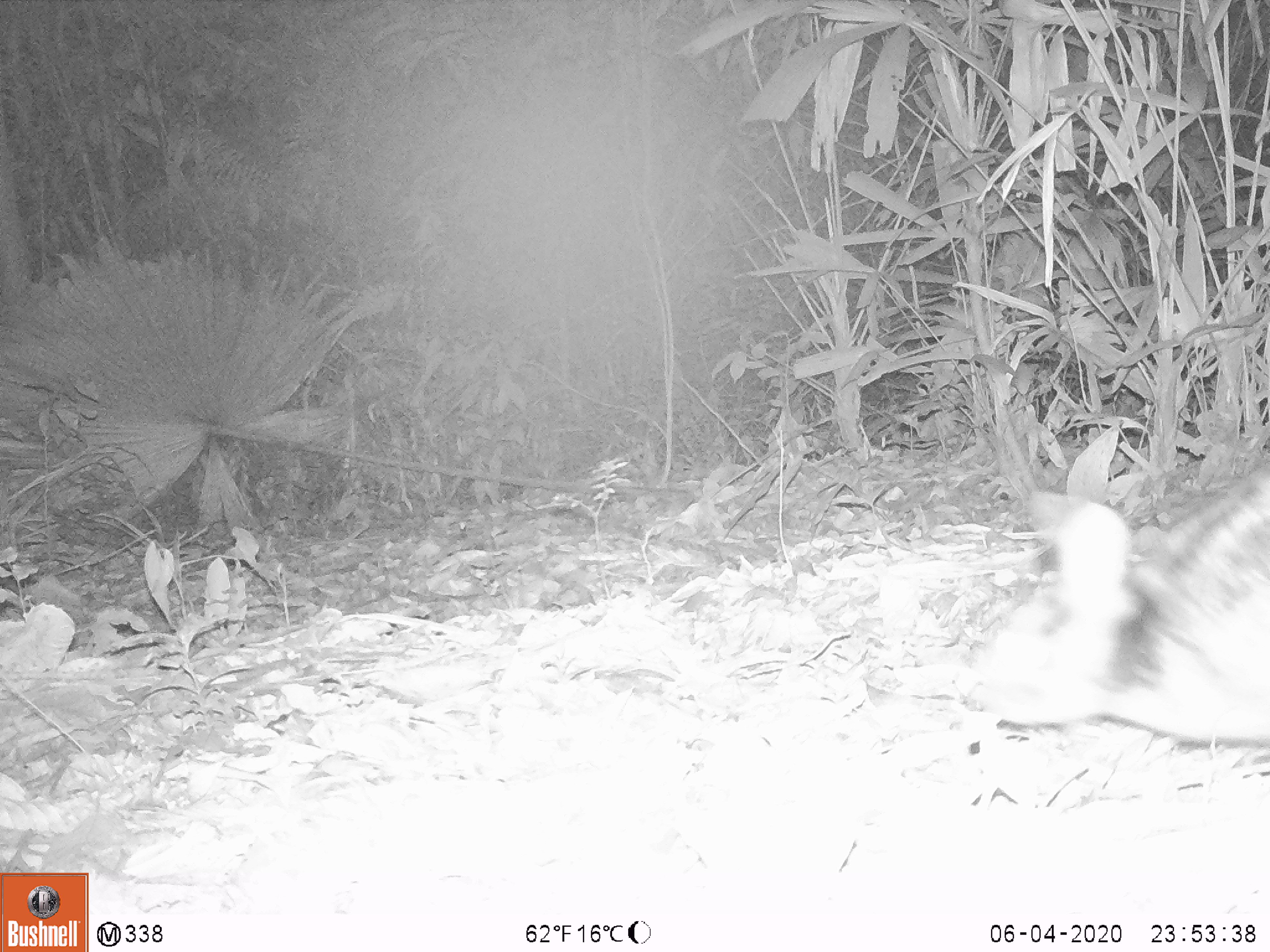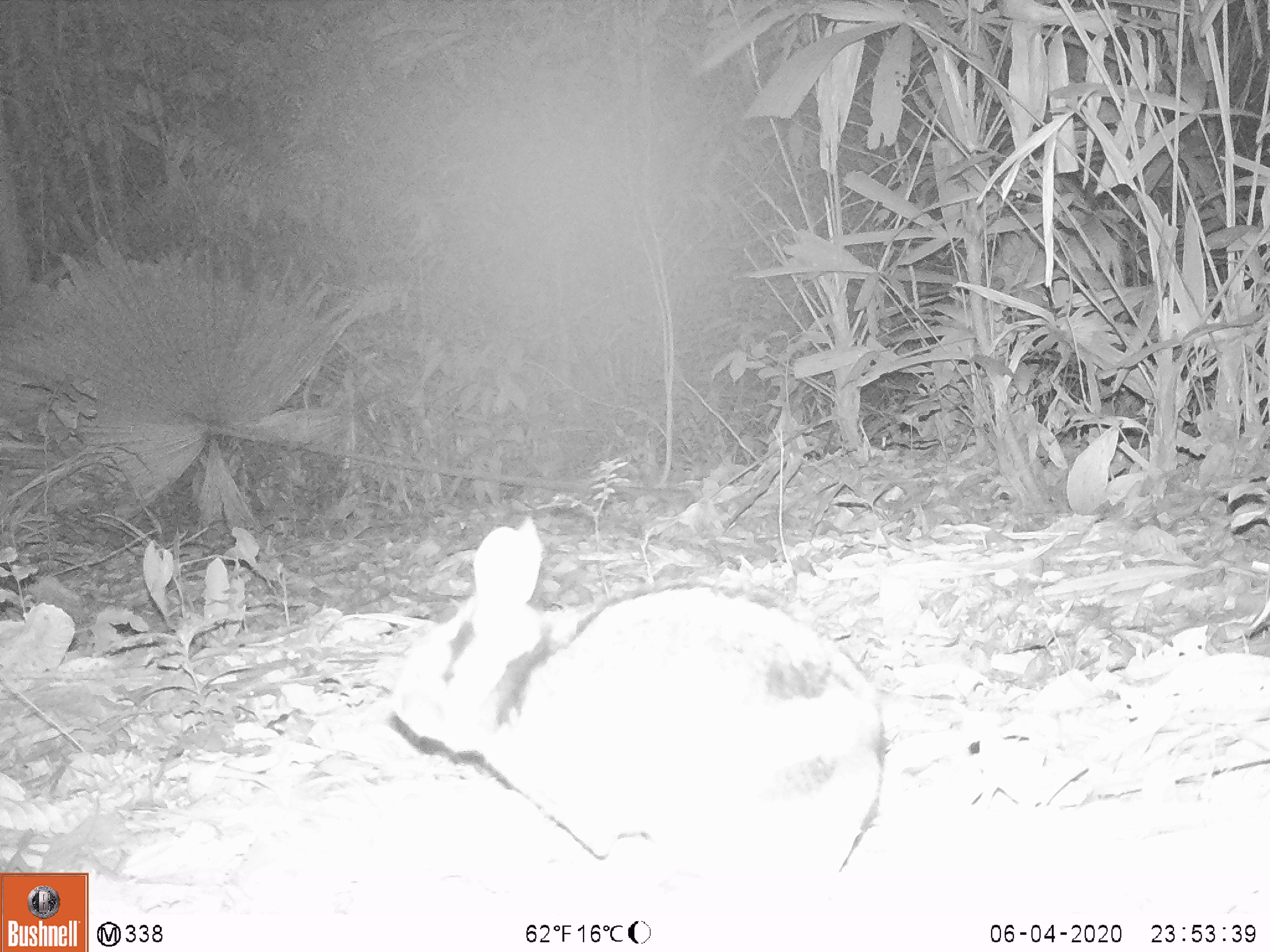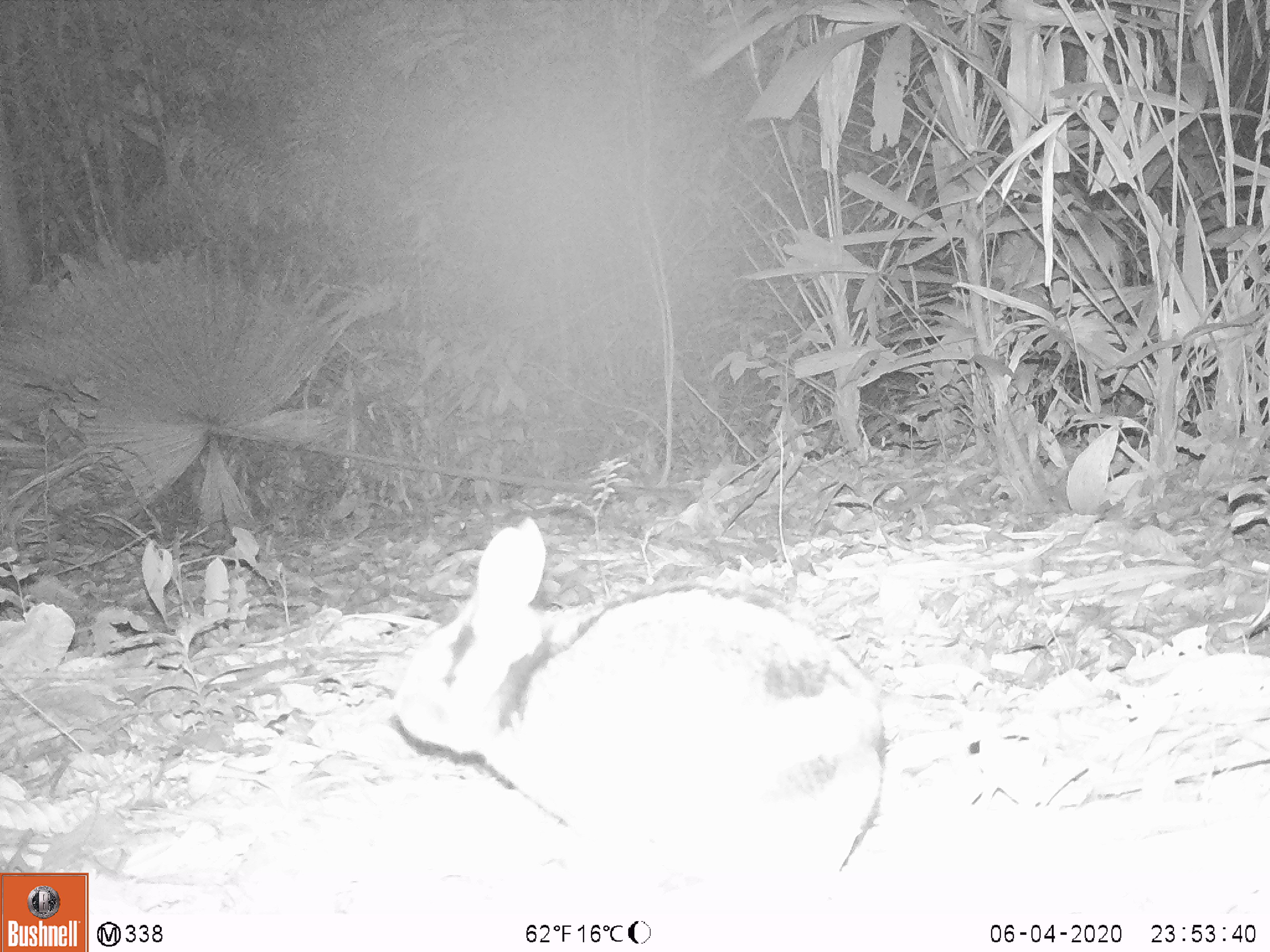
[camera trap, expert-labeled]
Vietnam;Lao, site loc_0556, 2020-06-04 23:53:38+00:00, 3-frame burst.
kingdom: Animalia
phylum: Chordata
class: Mammalia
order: Lagomorpha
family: Leporidae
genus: Nesolagus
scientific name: Nesolagus timminsi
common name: annamite striped rabbit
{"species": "annamite striped rabbit (Nesolagus timminsi)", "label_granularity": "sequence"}